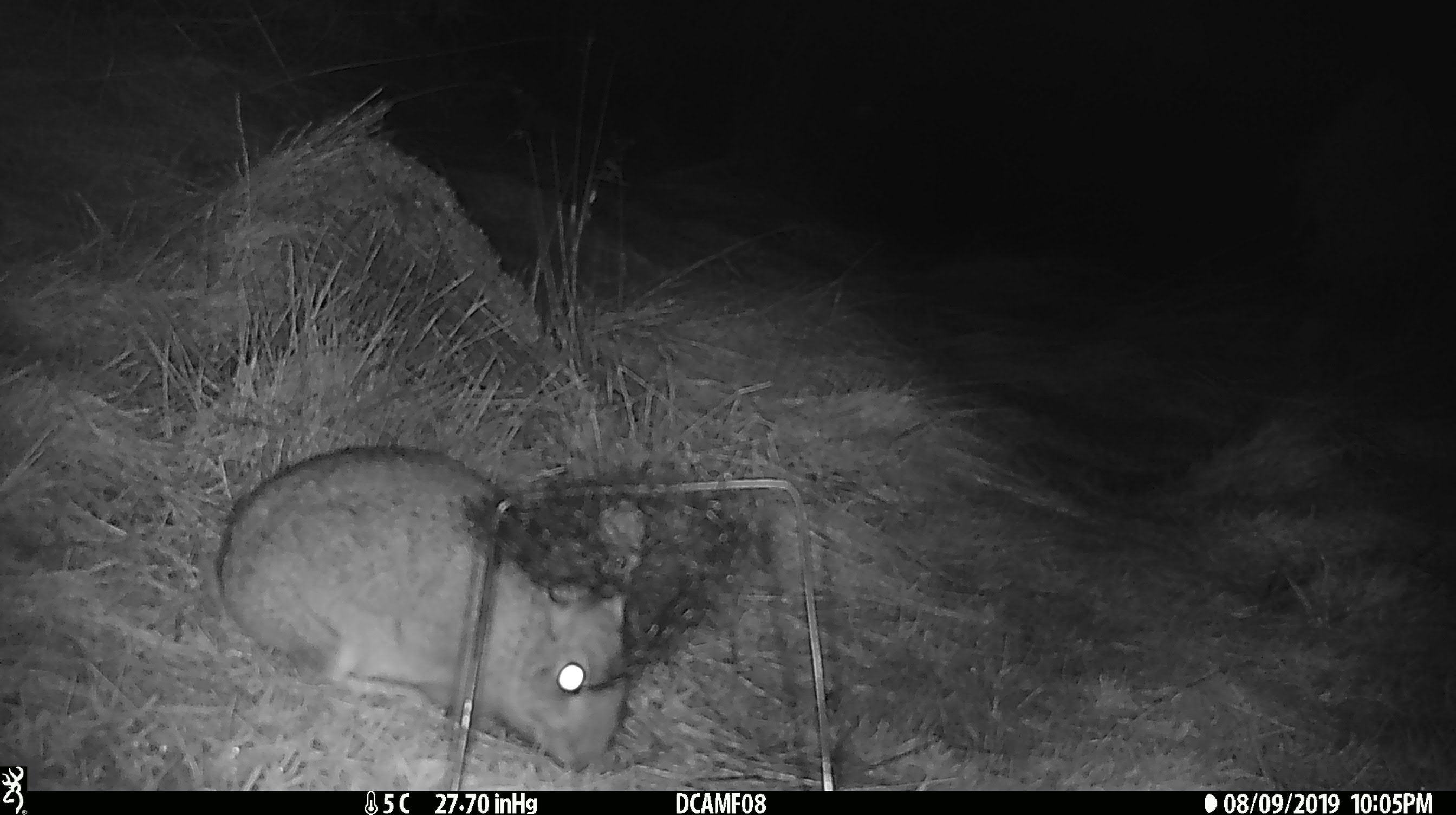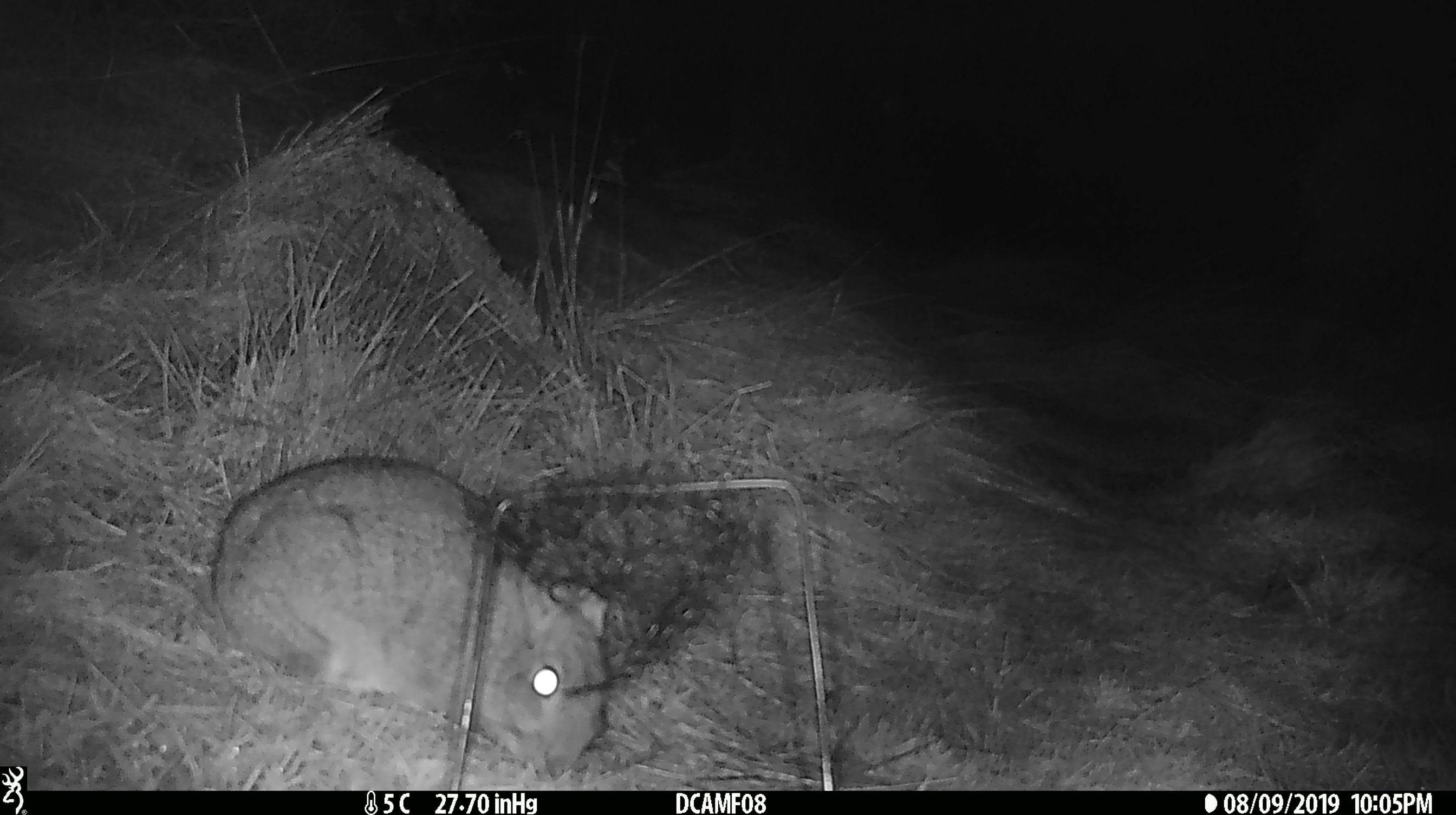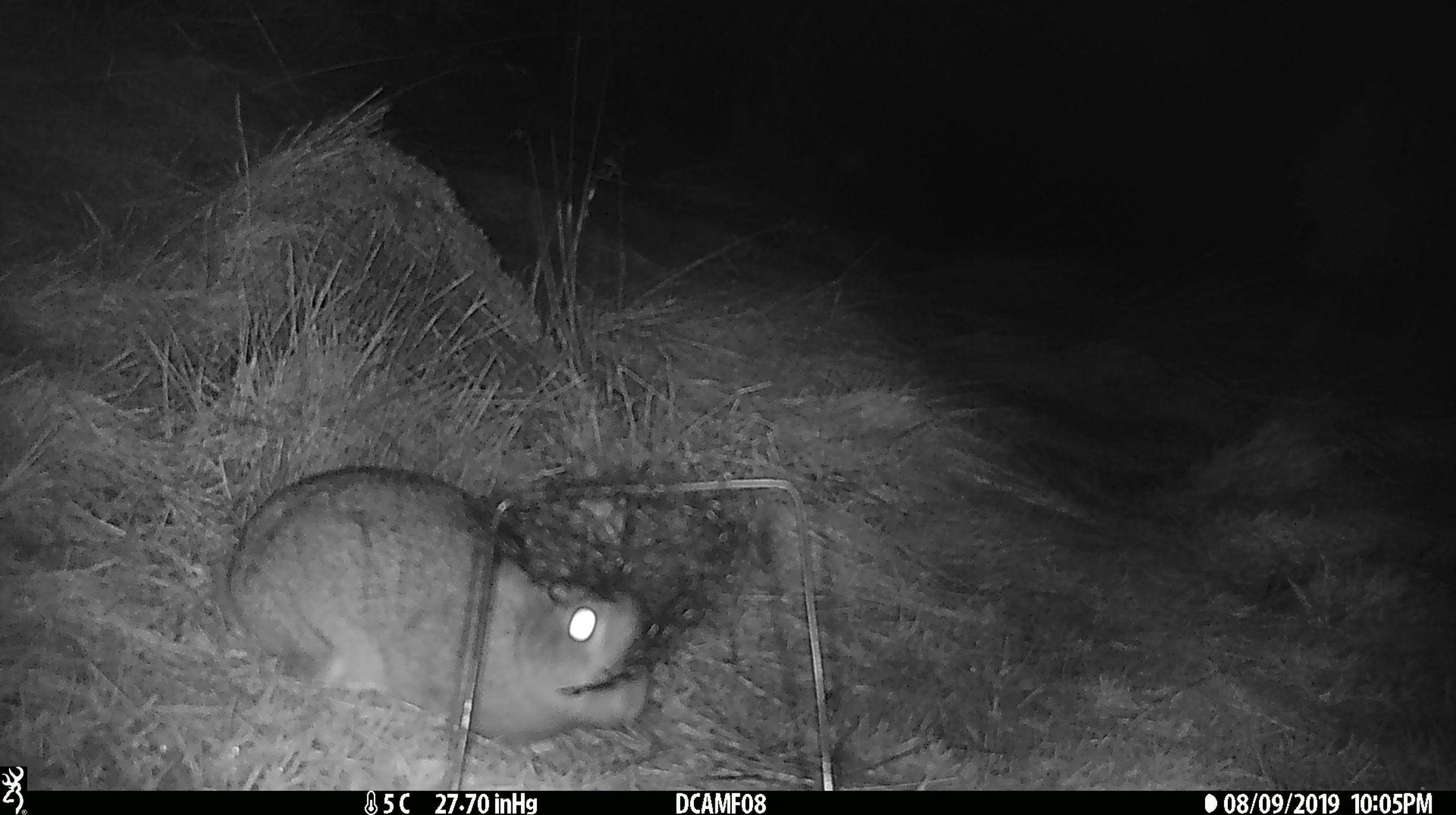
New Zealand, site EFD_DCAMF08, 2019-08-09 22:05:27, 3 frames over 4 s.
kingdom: Animalia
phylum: Chordata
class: Mammalia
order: Lagomorpha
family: Leporidae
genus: Oryctolagus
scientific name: Oryctolagus cuniculus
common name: european rabbit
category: rabbit